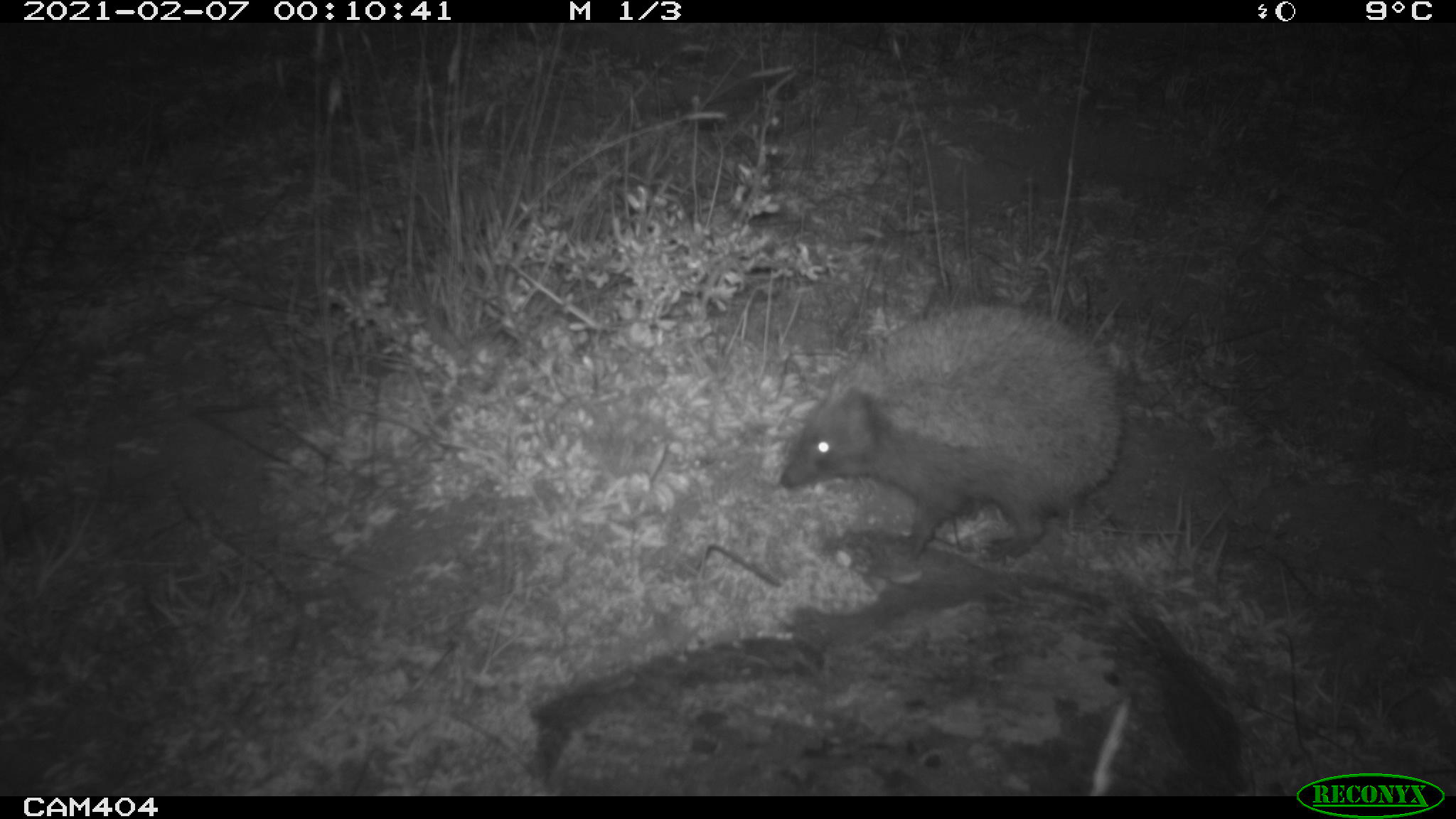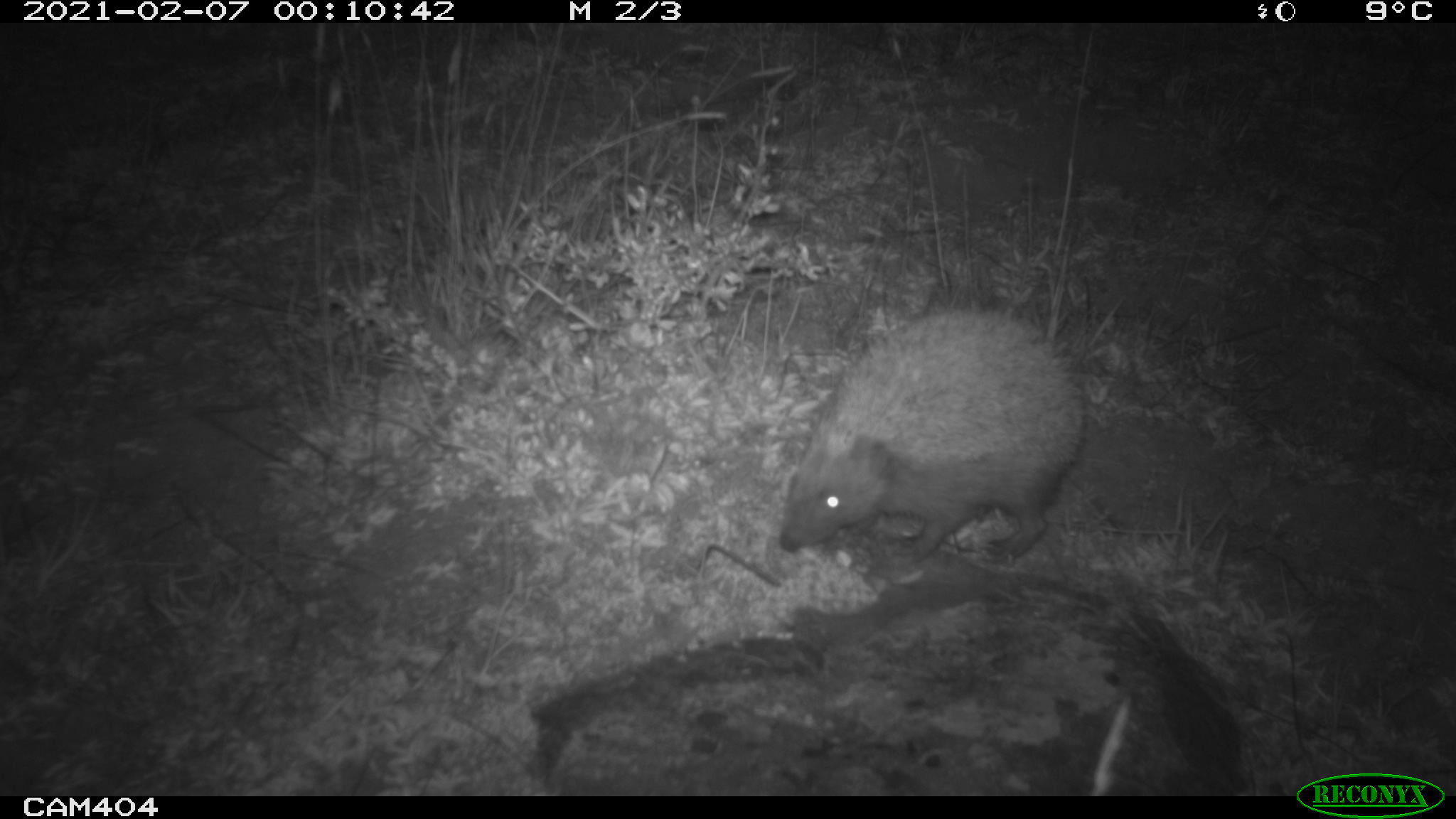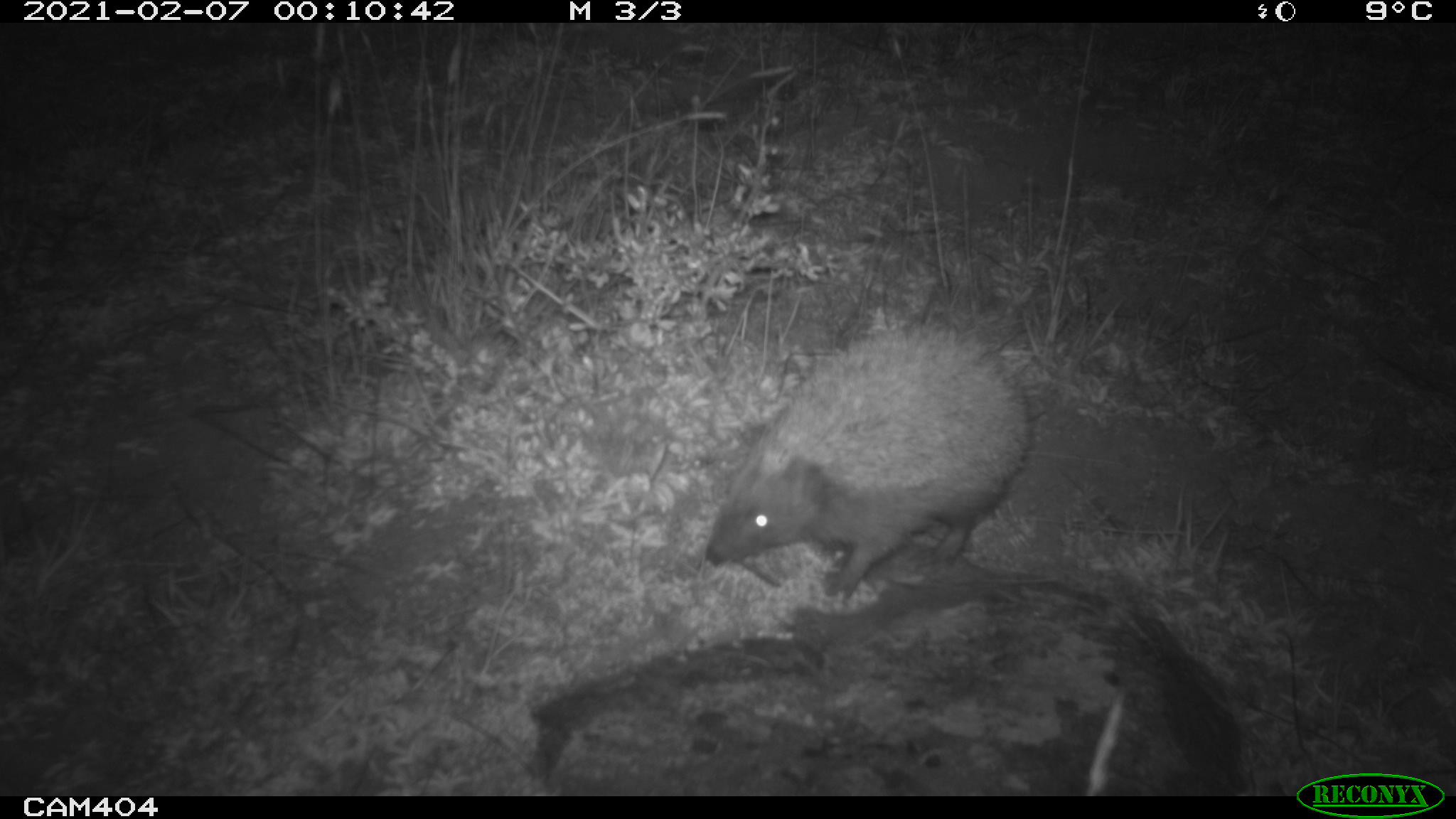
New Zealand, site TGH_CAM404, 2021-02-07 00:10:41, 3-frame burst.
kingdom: Animalia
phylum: Chordata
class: Mammalia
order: Eulipotyphla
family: Erinaceidae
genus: Erinaceus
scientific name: Erinaceus europaeus europaeus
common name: european hedgehog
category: hedgehog